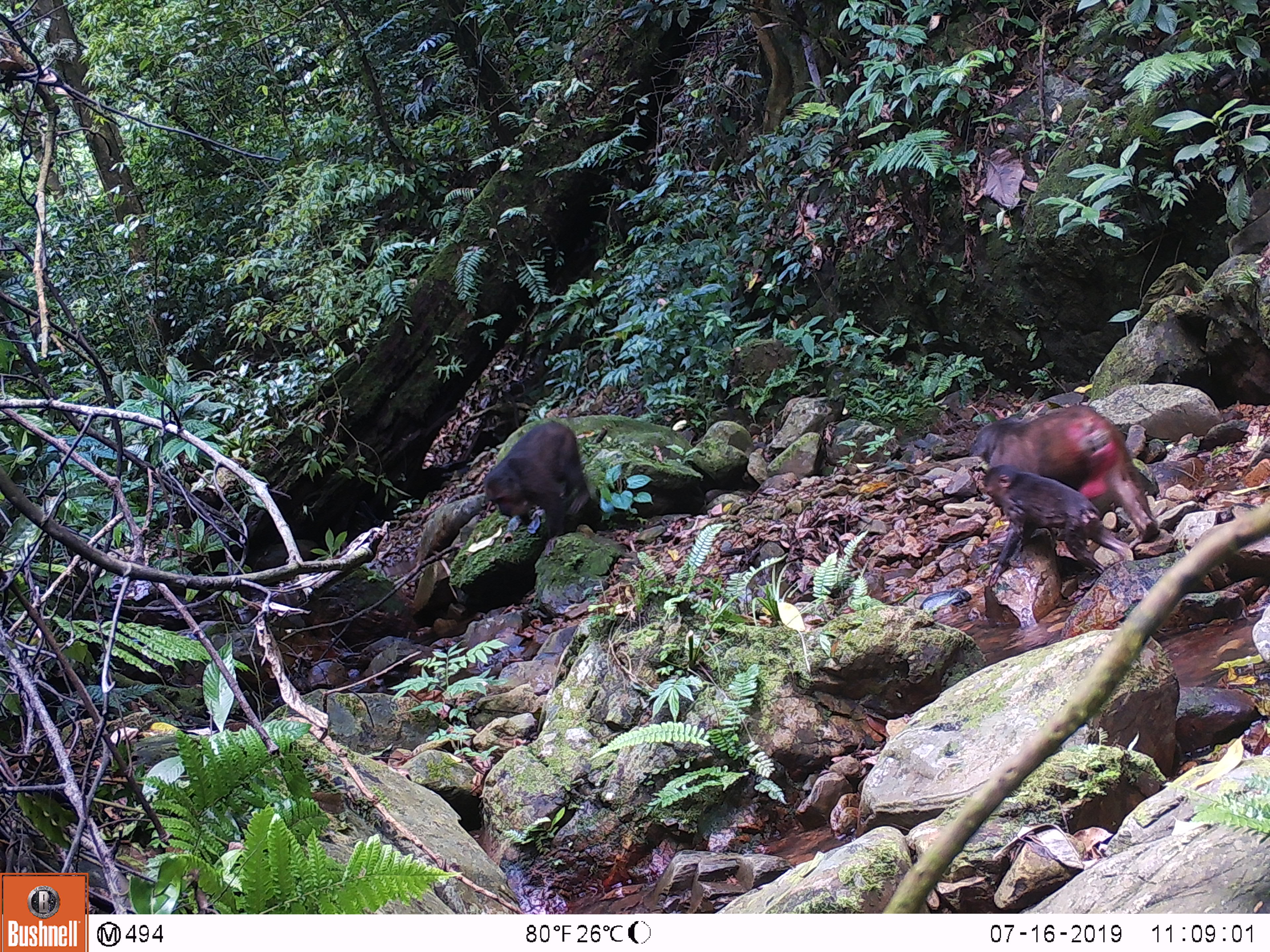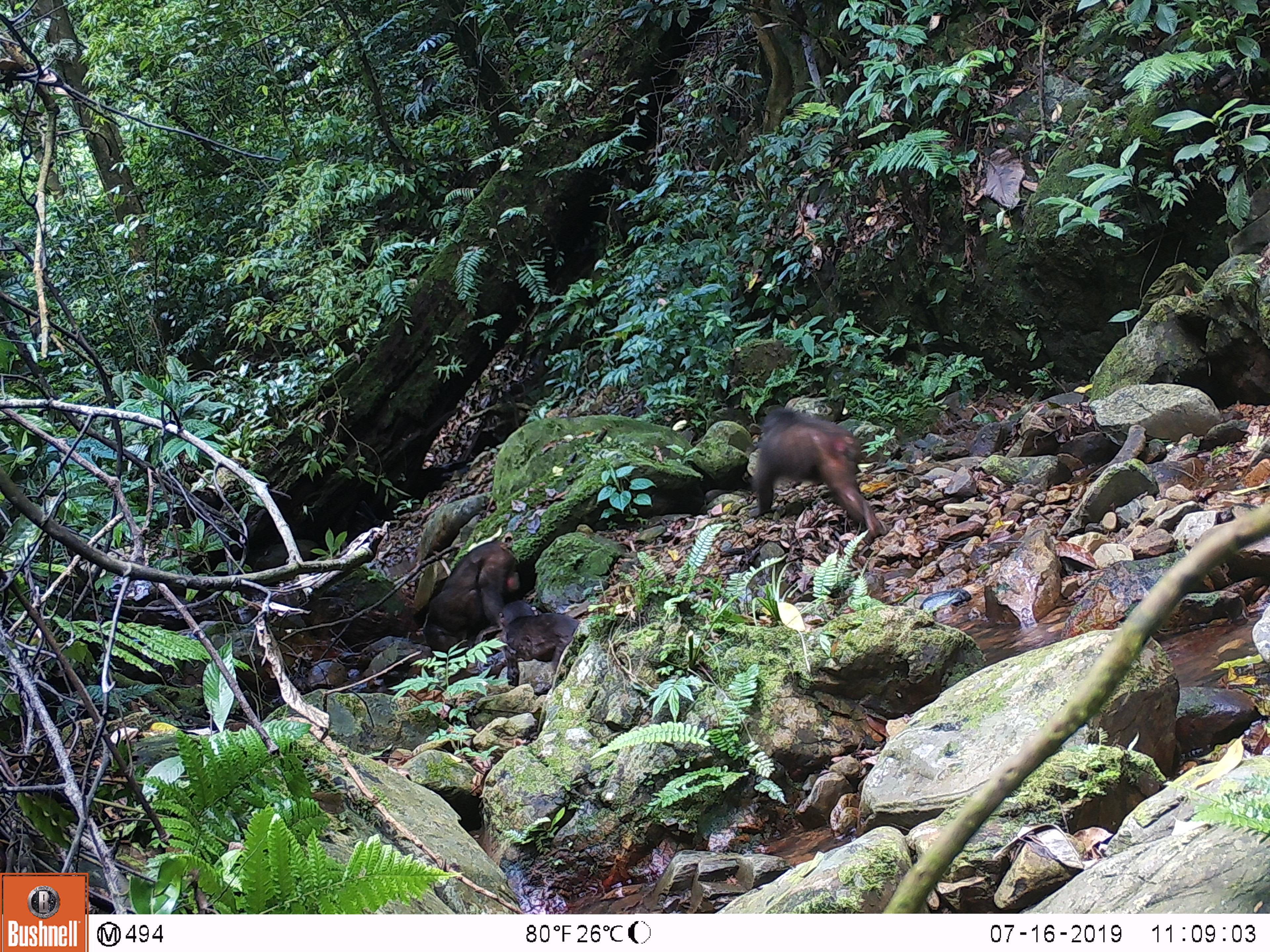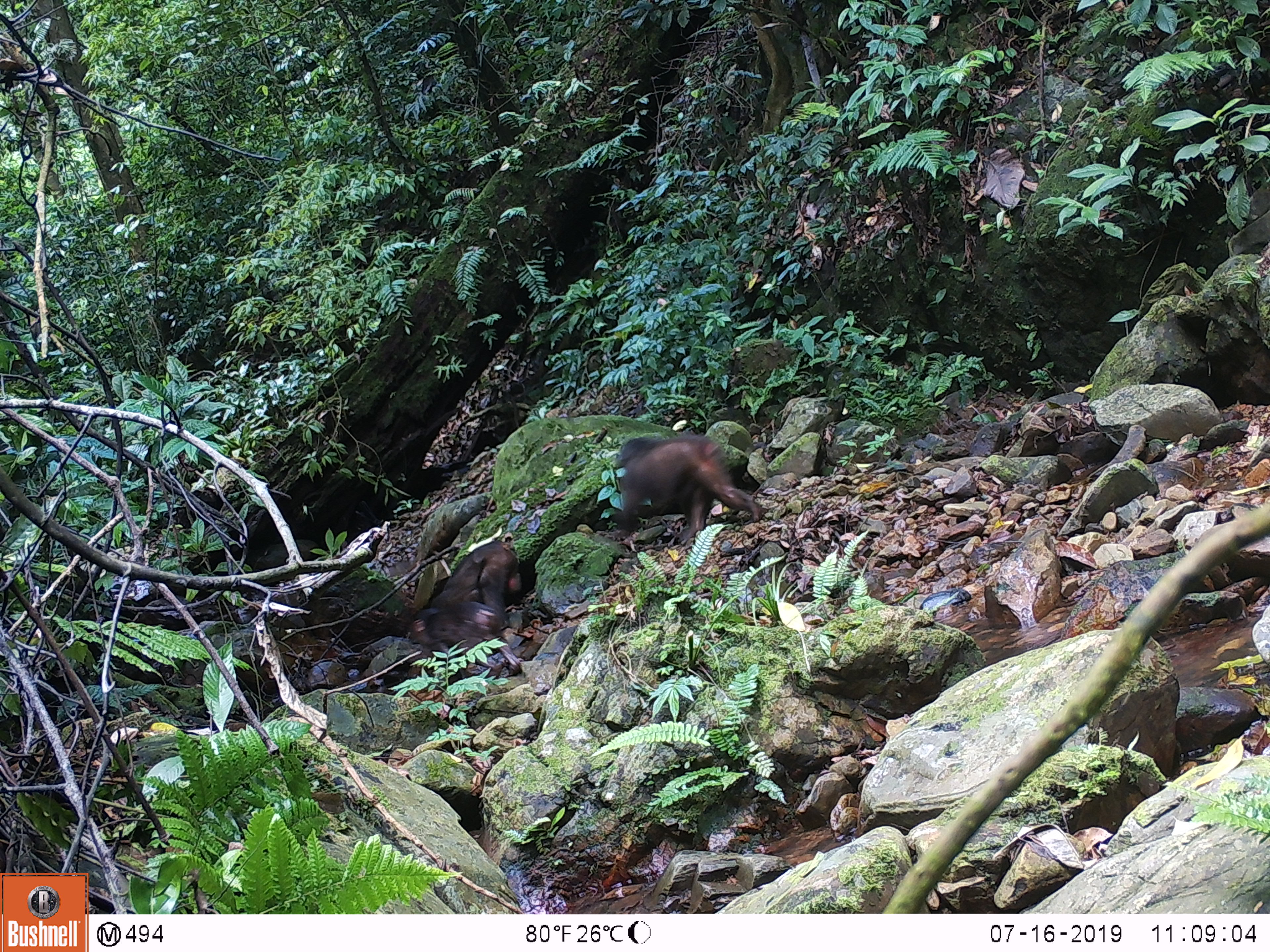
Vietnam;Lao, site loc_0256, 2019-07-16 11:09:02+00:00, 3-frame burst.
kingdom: Animalia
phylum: Chordata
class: Mammalia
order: Primates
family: Cercopithecidae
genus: Macaca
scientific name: Macaca arctoides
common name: stump-tailed macaque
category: stump tailed macaque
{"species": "stump tailed macaque (stump-tailed macaque) (Macaca arctoides)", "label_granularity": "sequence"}